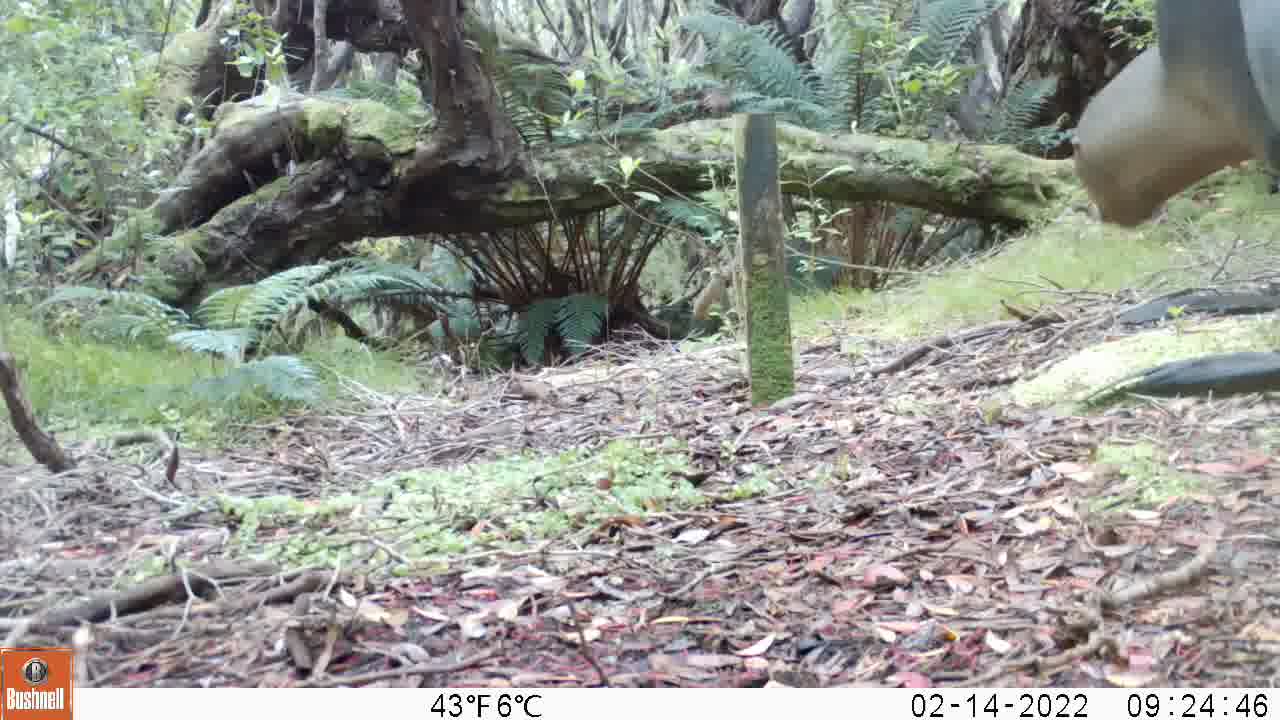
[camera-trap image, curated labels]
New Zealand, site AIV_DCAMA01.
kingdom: Animalia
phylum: Chordata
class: Mammalia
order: Carnivora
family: Otariidae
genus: Phocarctos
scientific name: Phocarctos hookeri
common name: new zealand sea lion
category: sealion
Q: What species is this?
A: Sealion (new zealand sea lion) (Phocarctos hookeri).